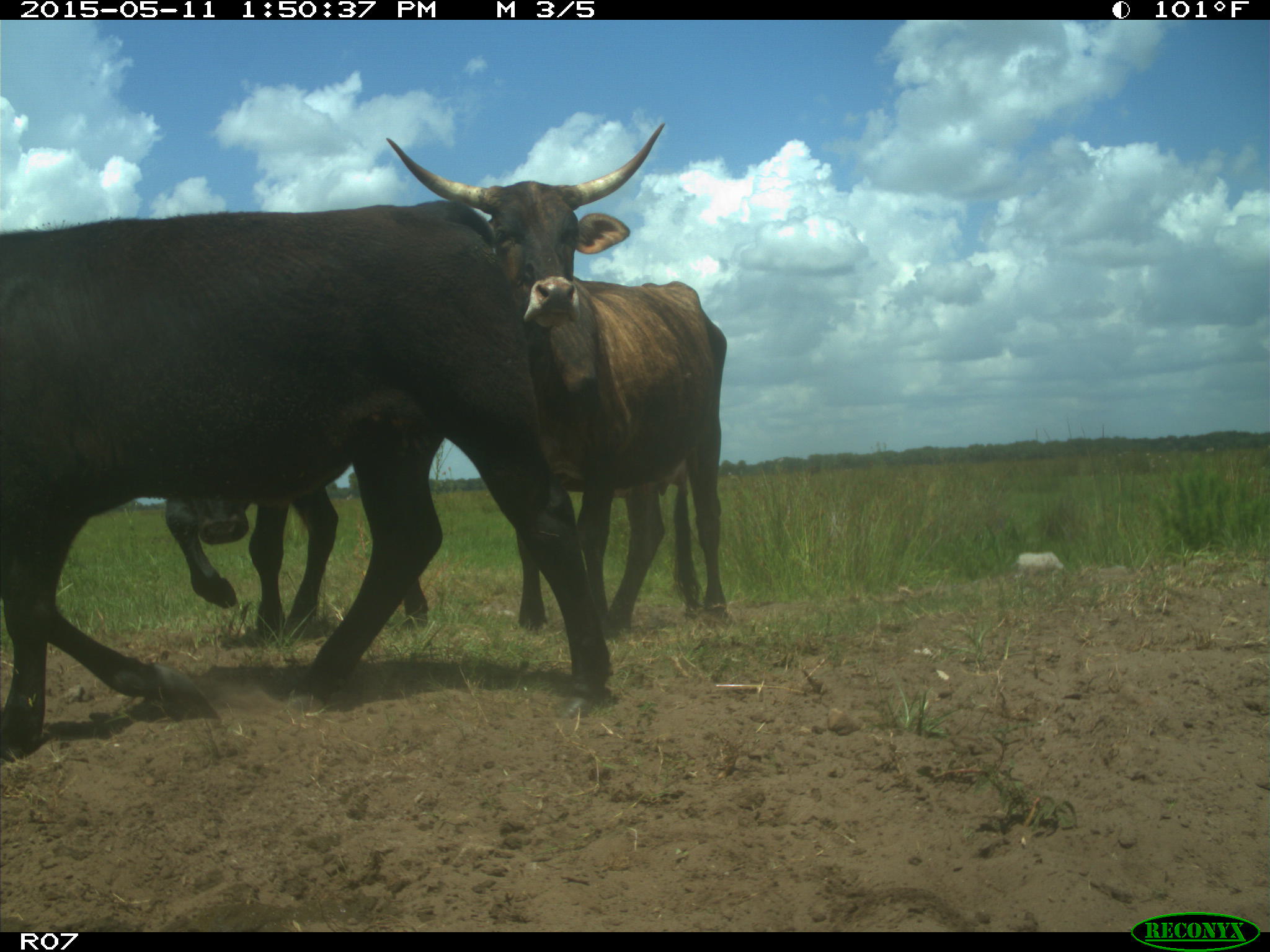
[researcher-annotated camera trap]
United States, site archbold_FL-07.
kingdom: Animalia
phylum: Chordata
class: Mammalia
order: Artiodactyla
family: Bovidae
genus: Bos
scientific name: Bos taurus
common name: domestic cow